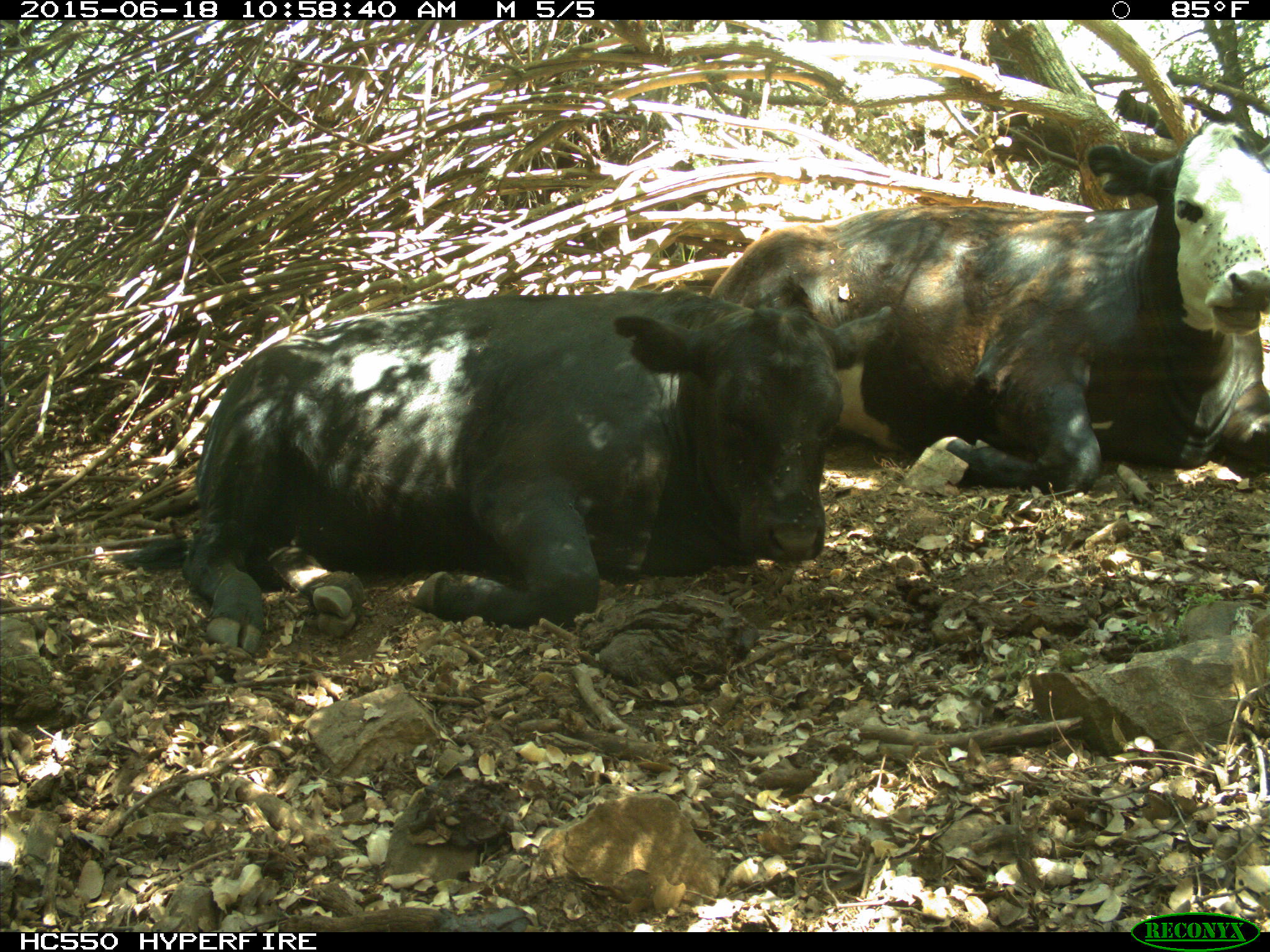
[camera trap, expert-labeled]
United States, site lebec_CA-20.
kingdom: Animalia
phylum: Chordata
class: Mammalia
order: Artiodactyla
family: Bovidae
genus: Bos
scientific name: Bos taurus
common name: domestic cow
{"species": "Bos taurus (domestic cow)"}